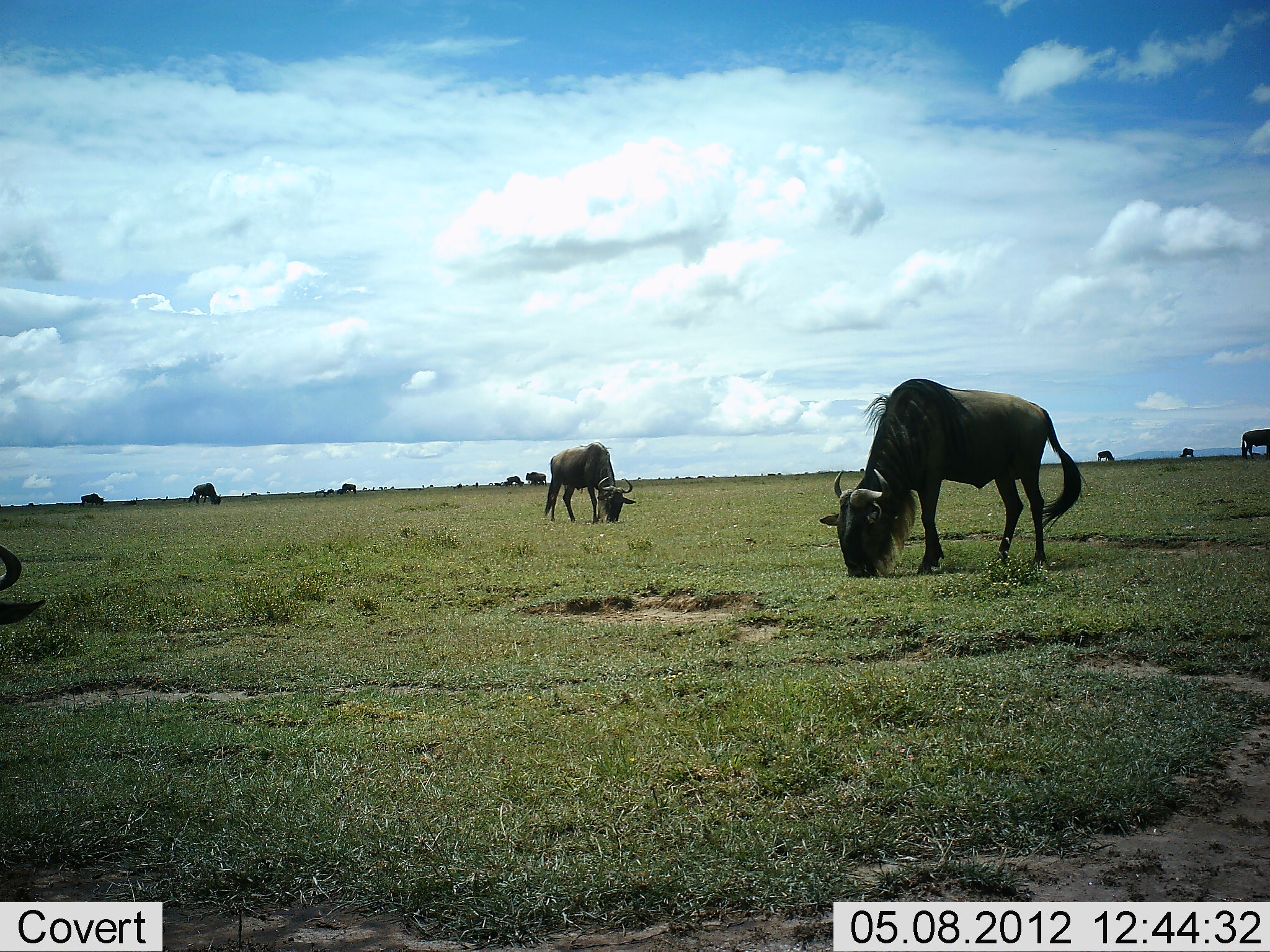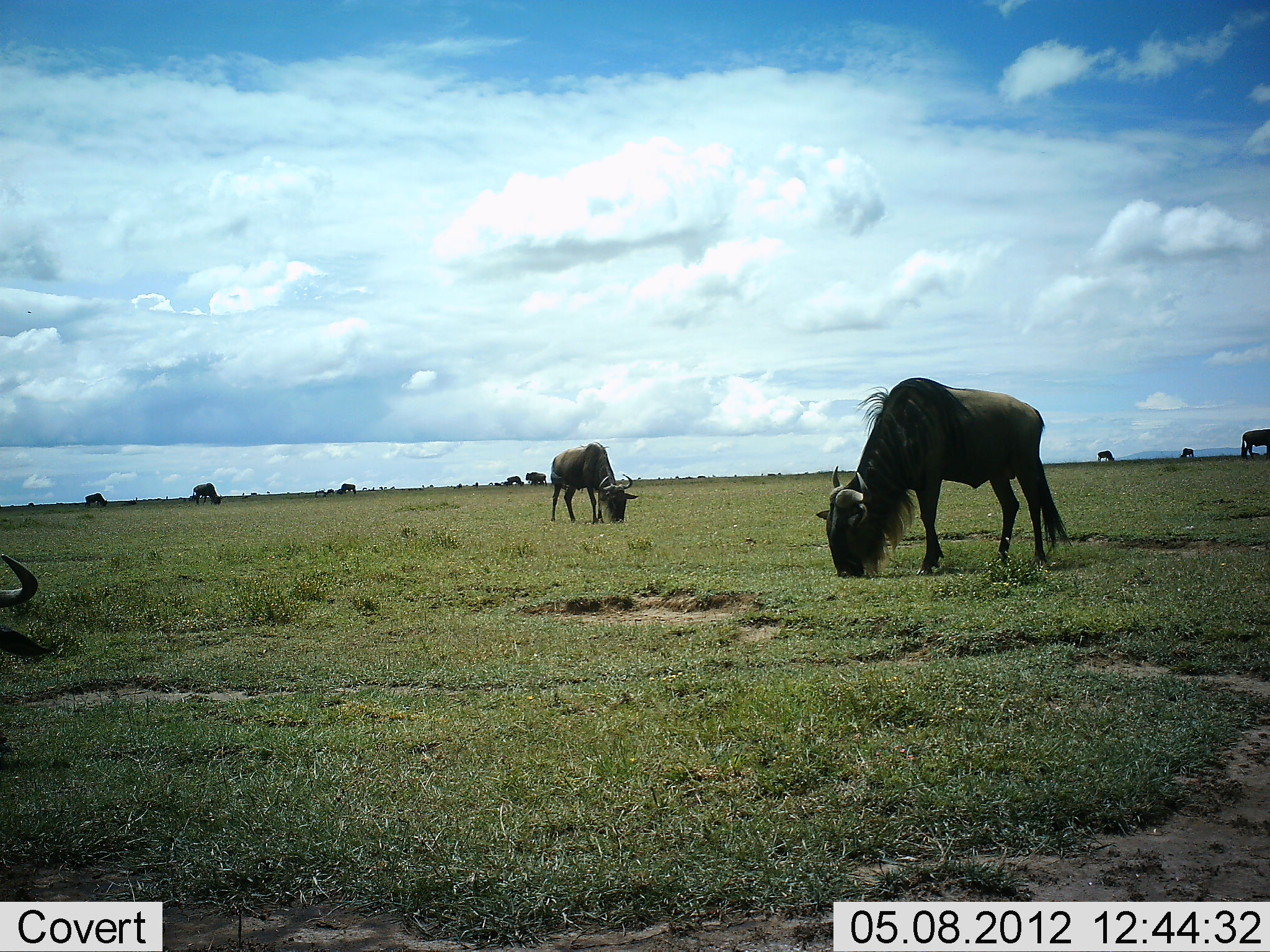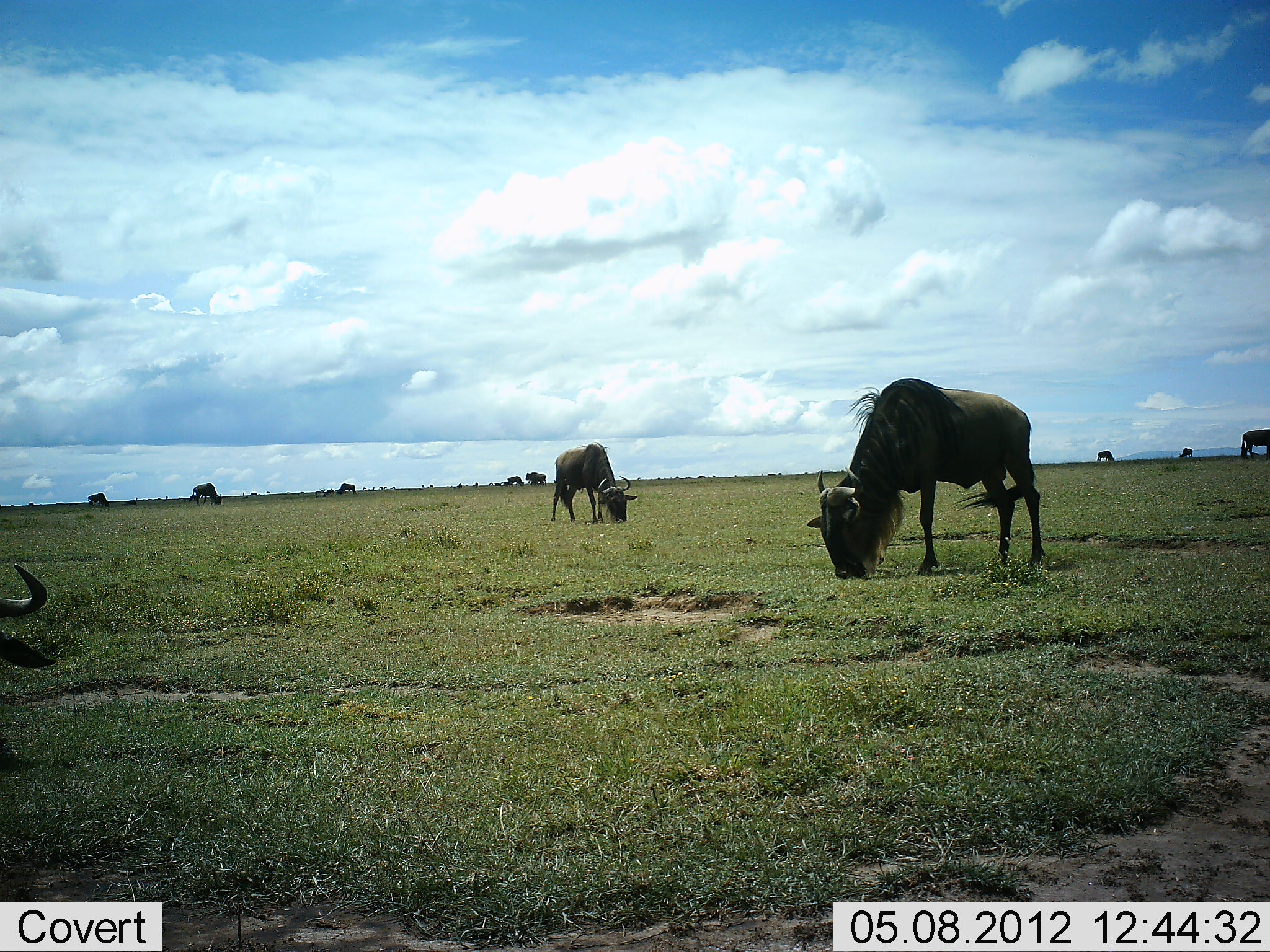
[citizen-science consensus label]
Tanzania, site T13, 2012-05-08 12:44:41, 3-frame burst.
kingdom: Animalia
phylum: Chordata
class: Mammalia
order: Artiodactyla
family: Bovidae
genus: Connochaetes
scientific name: Connochaetes taurinus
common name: blue wildebeest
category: wildebeest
Wildebeest (blue wildebeest) (Connochaetes taurinus), count 10. Behavior (volunteer vote fractions): standing 40%, resting 0%, moving 10%, interacting 0%. Young present (vote fraction): 0%. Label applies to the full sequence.